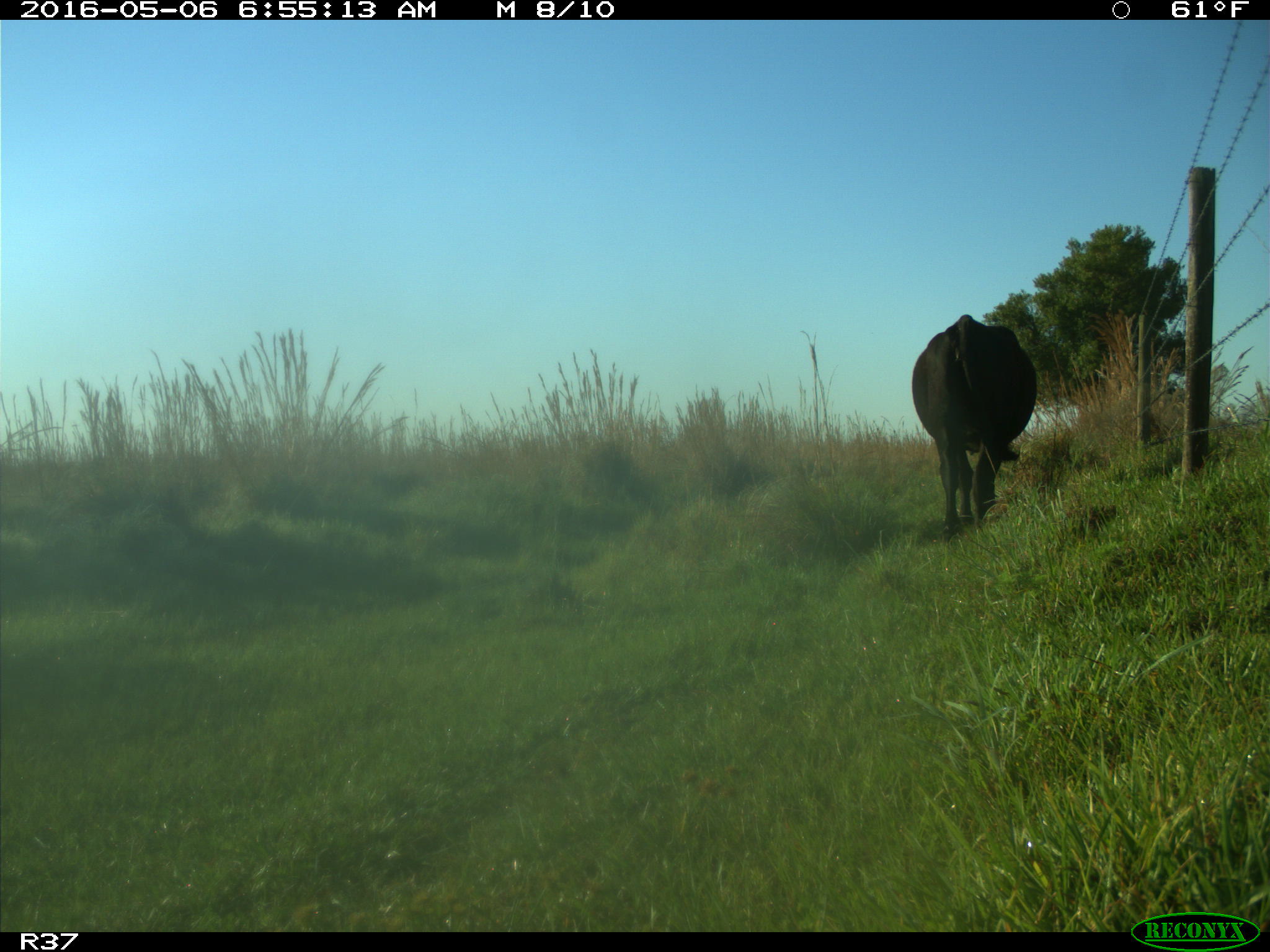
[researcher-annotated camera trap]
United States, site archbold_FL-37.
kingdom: Animalia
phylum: Chordata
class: Mammalia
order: Artiodactyla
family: Bovidae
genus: Bos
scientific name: Bos taurus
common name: domestic cow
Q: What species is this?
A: Bos taurus (domestic cow).